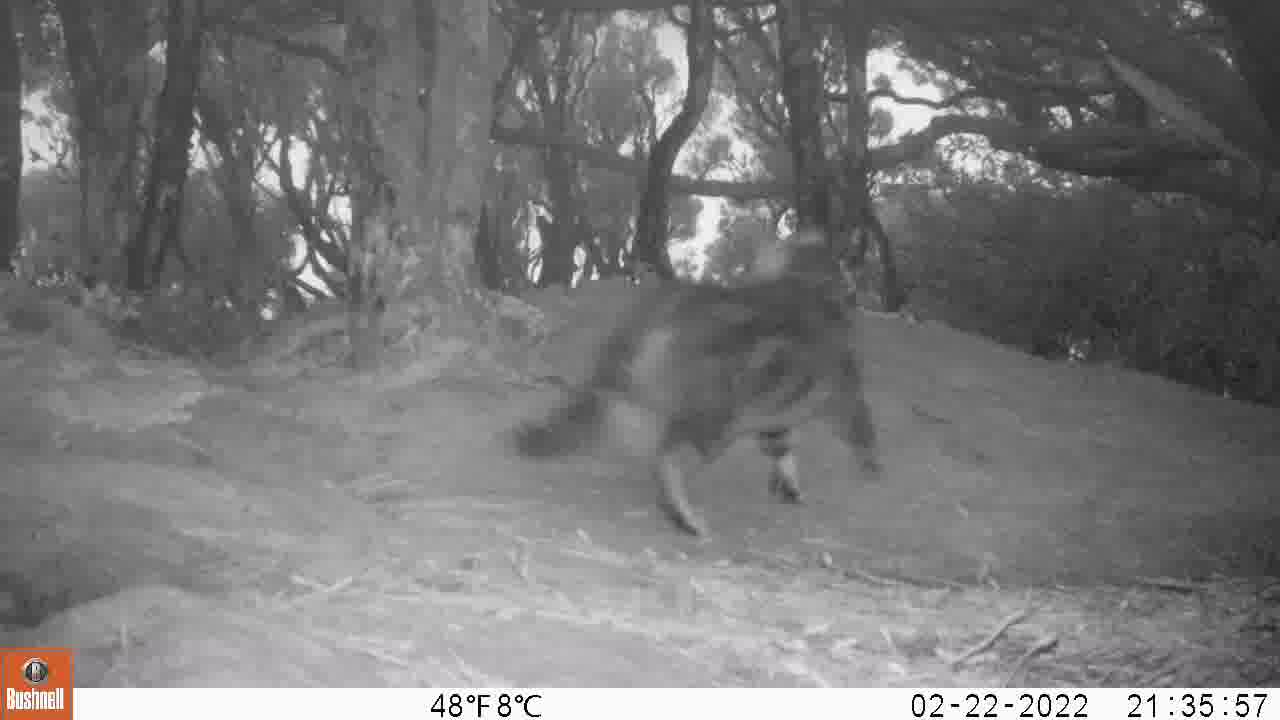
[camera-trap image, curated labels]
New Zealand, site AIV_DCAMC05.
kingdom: Animalia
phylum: Chordata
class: Mammalia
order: Carnivora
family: Felidae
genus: Felis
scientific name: Felis catus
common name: domestic cat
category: cat